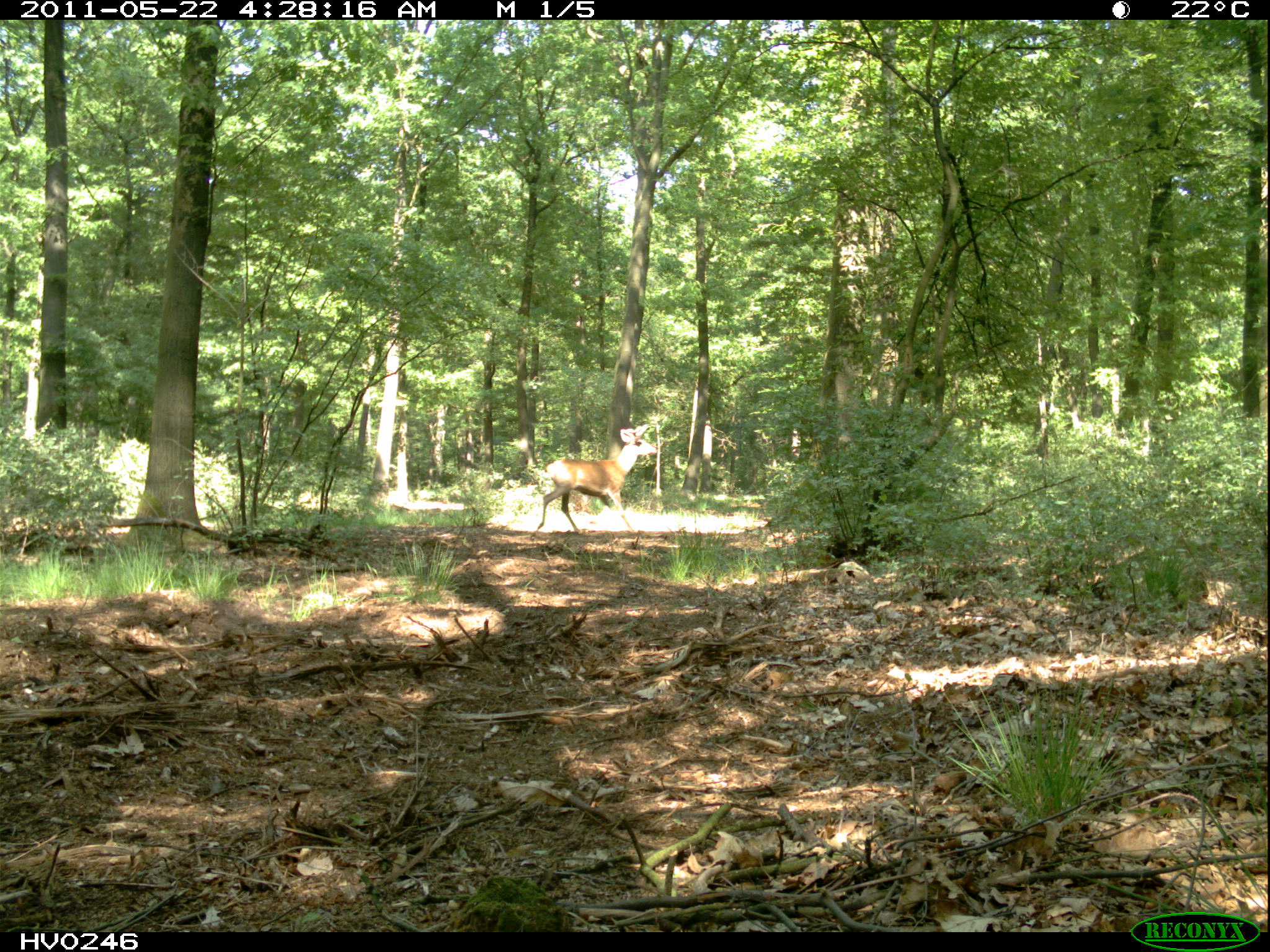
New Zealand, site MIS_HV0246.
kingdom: Animalia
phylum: Chordata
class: Mammalia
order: Artiodactyla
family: Cervidae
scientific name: Cervidae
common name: deer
Deer (Cervidae).